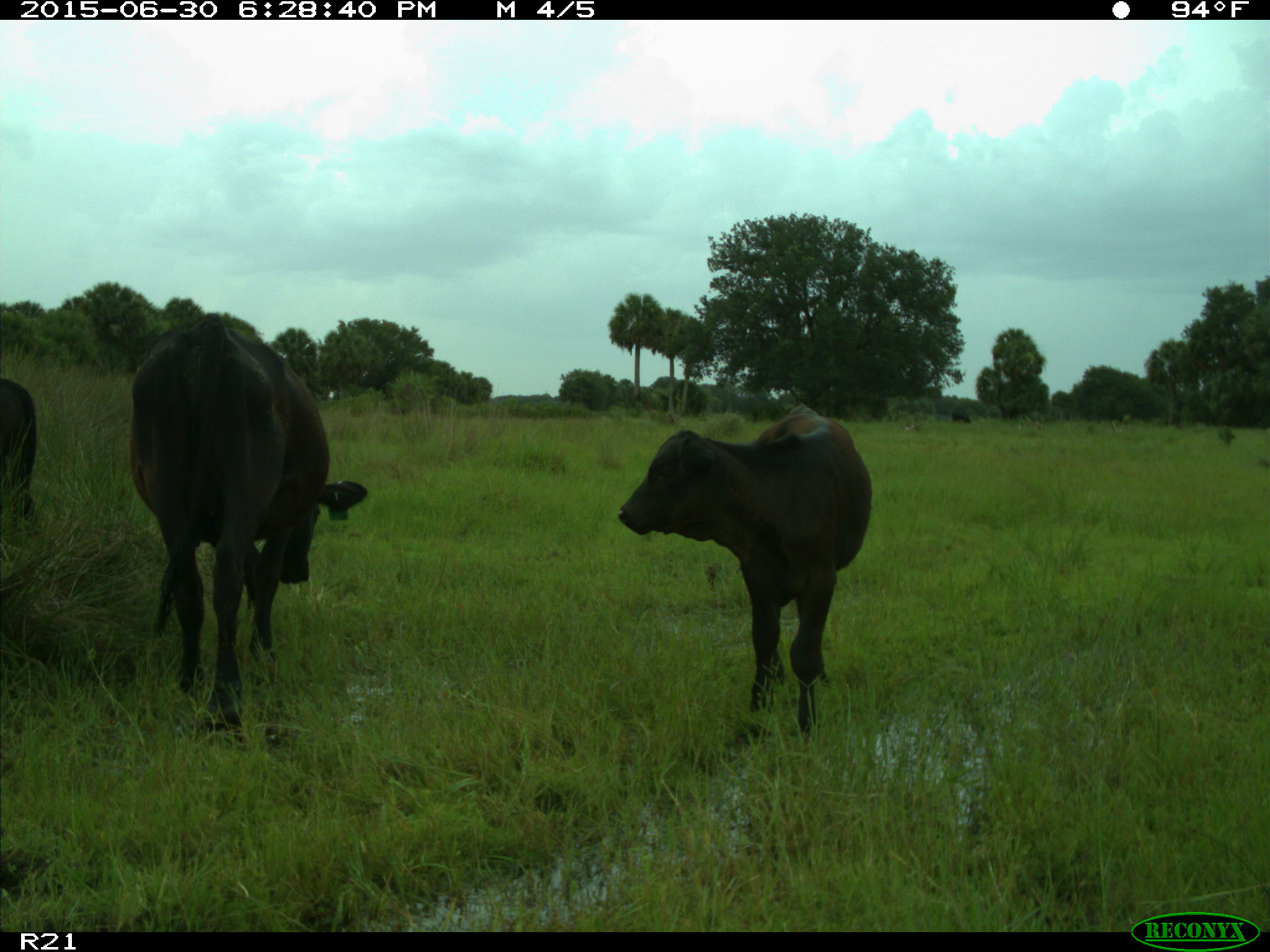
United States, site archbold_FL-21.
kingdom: Animalia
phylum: Chordata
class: Mammalia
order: Artiodactyla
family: Bovidae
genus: Bos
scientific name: Bos taurus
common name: domestic cow